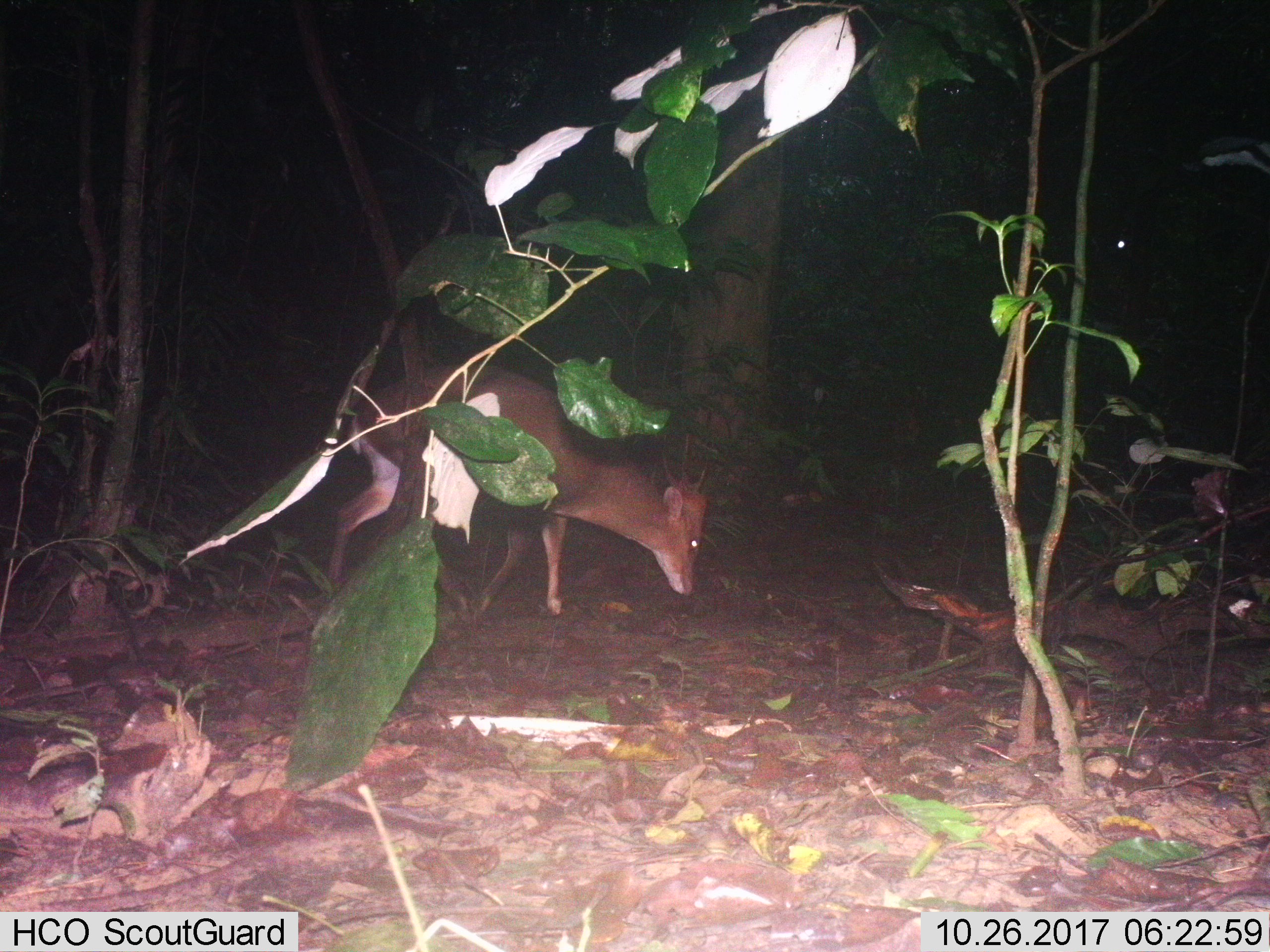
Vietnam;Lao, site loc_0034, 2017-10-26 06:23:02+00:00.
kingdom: Animalia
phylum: Chordata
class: Mammalia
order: Artiodactyla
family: Cervidae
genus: Muntiacus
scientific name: Muntiacus vuquangensis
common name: large-antlered muntjac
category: large antlered muntjac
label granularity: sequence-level